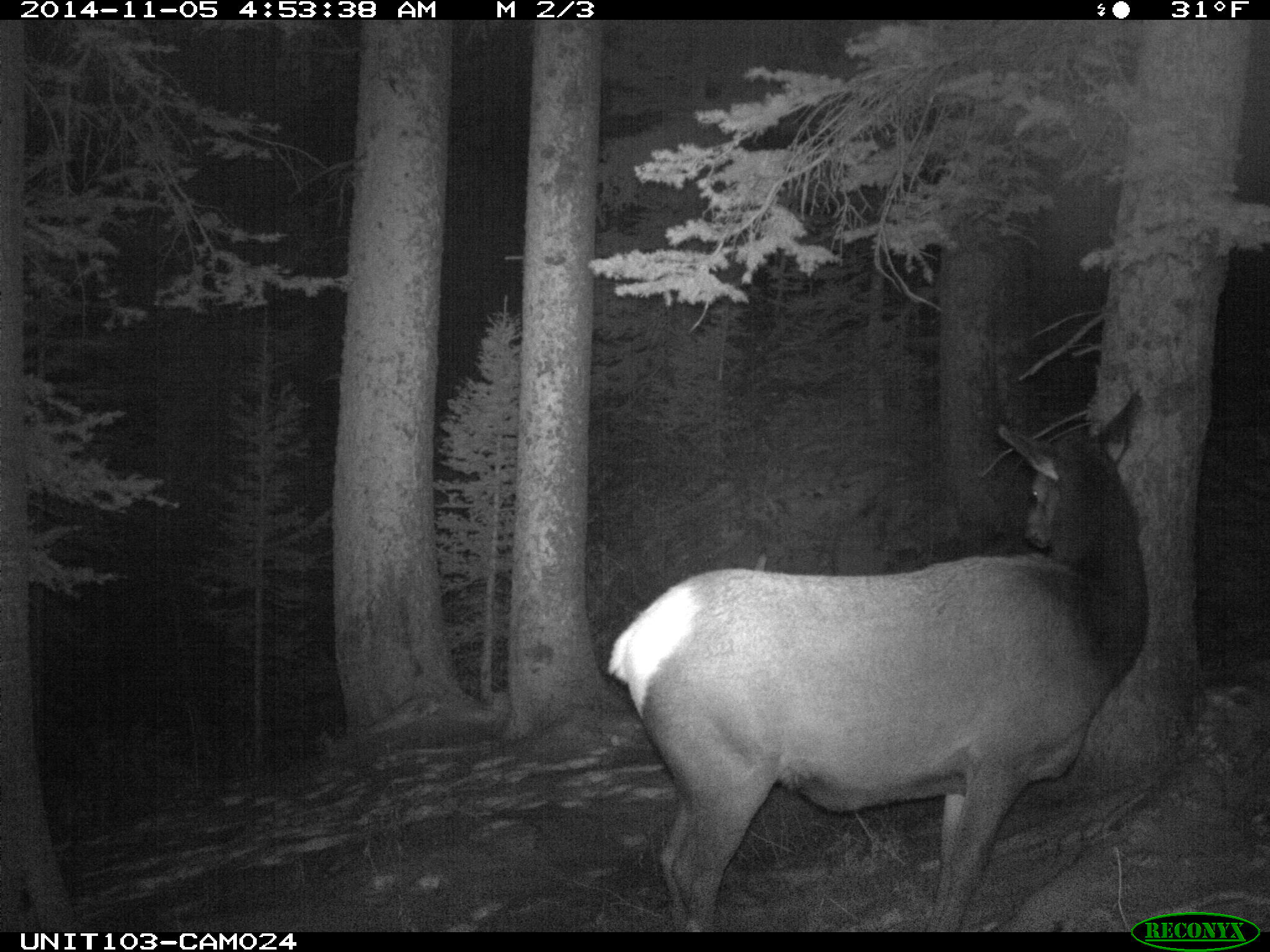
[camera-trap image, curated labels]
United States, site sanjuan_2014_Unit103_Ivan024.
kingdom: Animalia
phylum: Chordata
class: Mammalia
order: Artiodactyla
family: Cervidae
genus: Cervus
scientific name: Cervus elaphus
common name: red deer